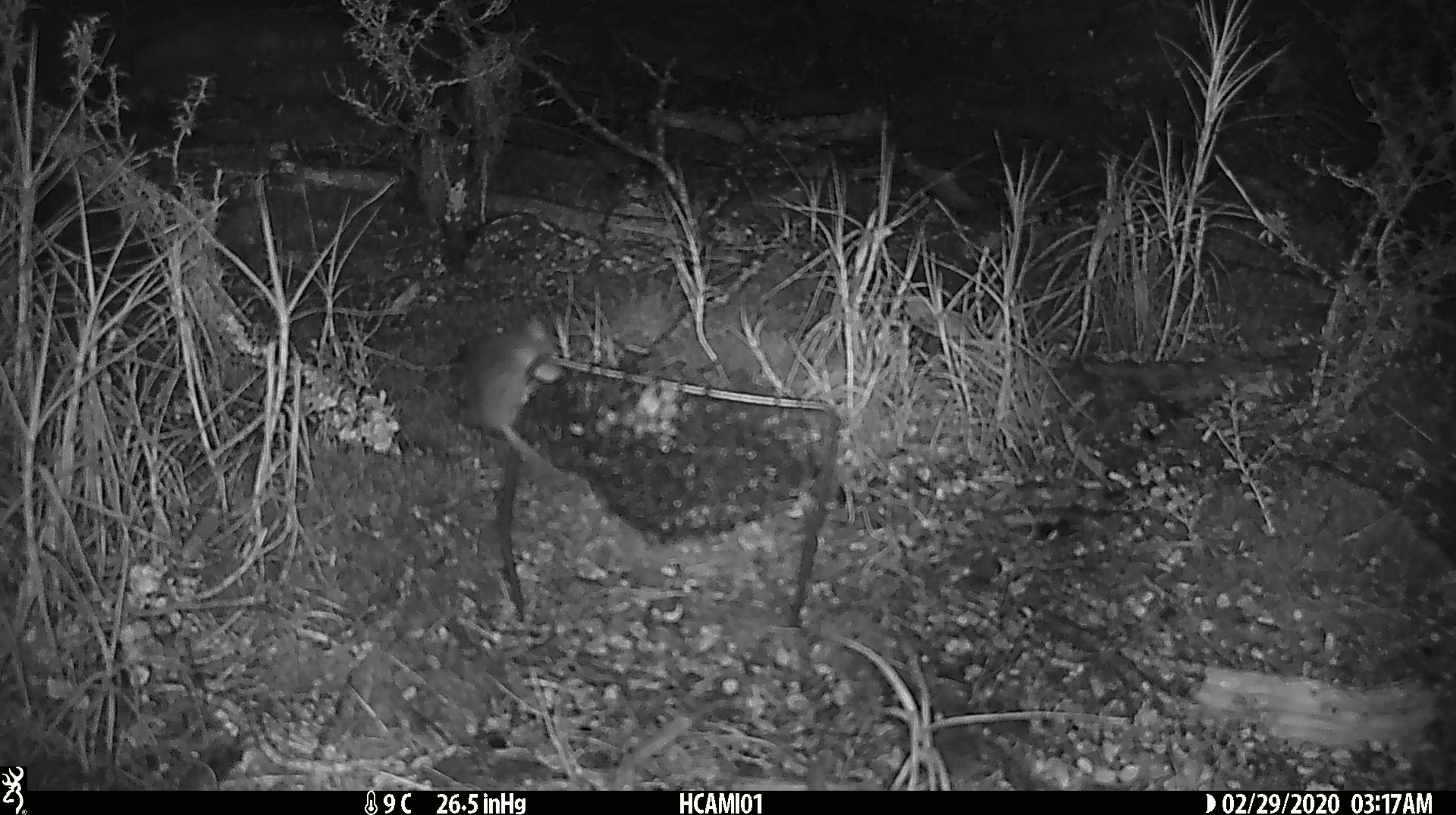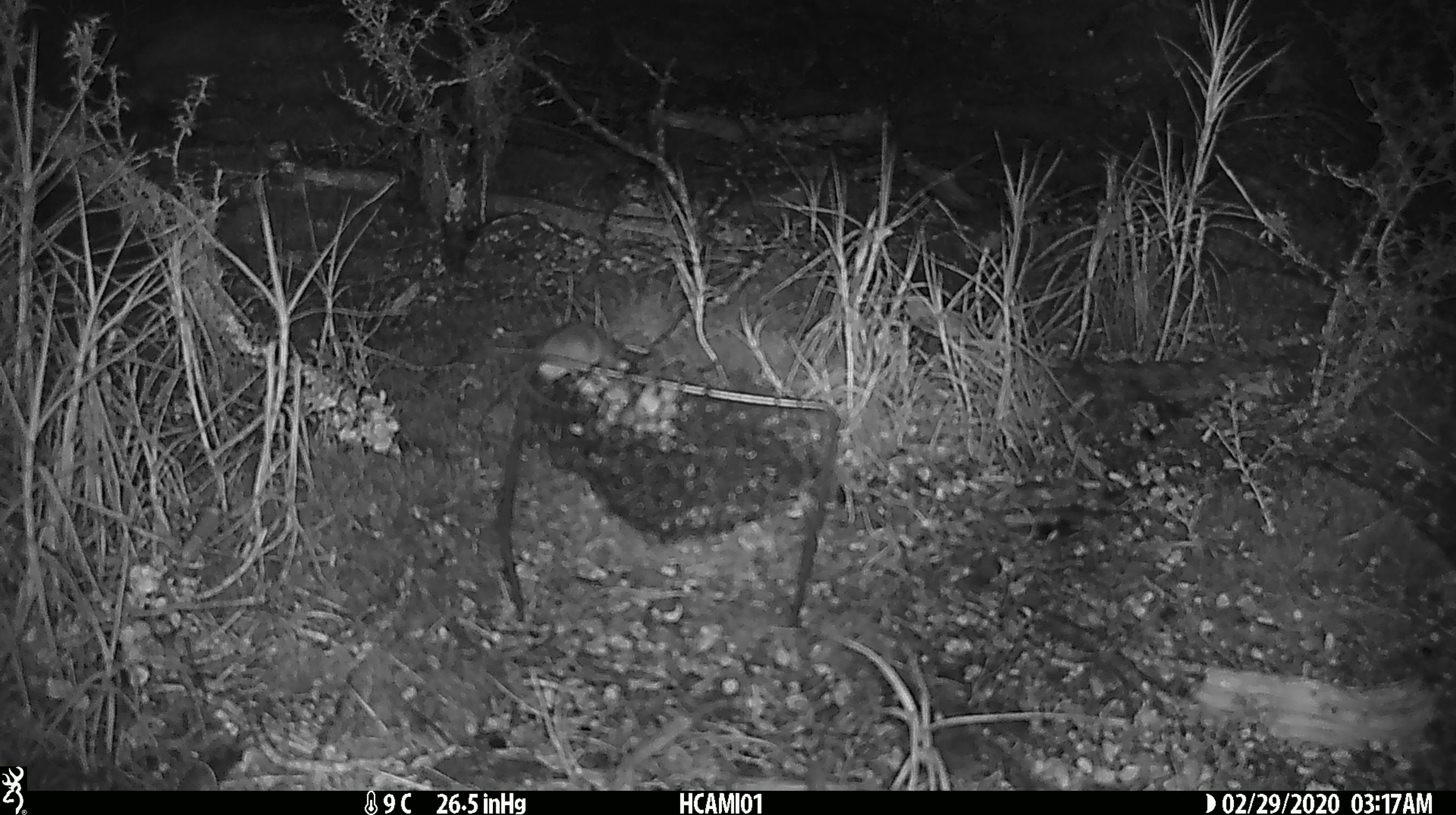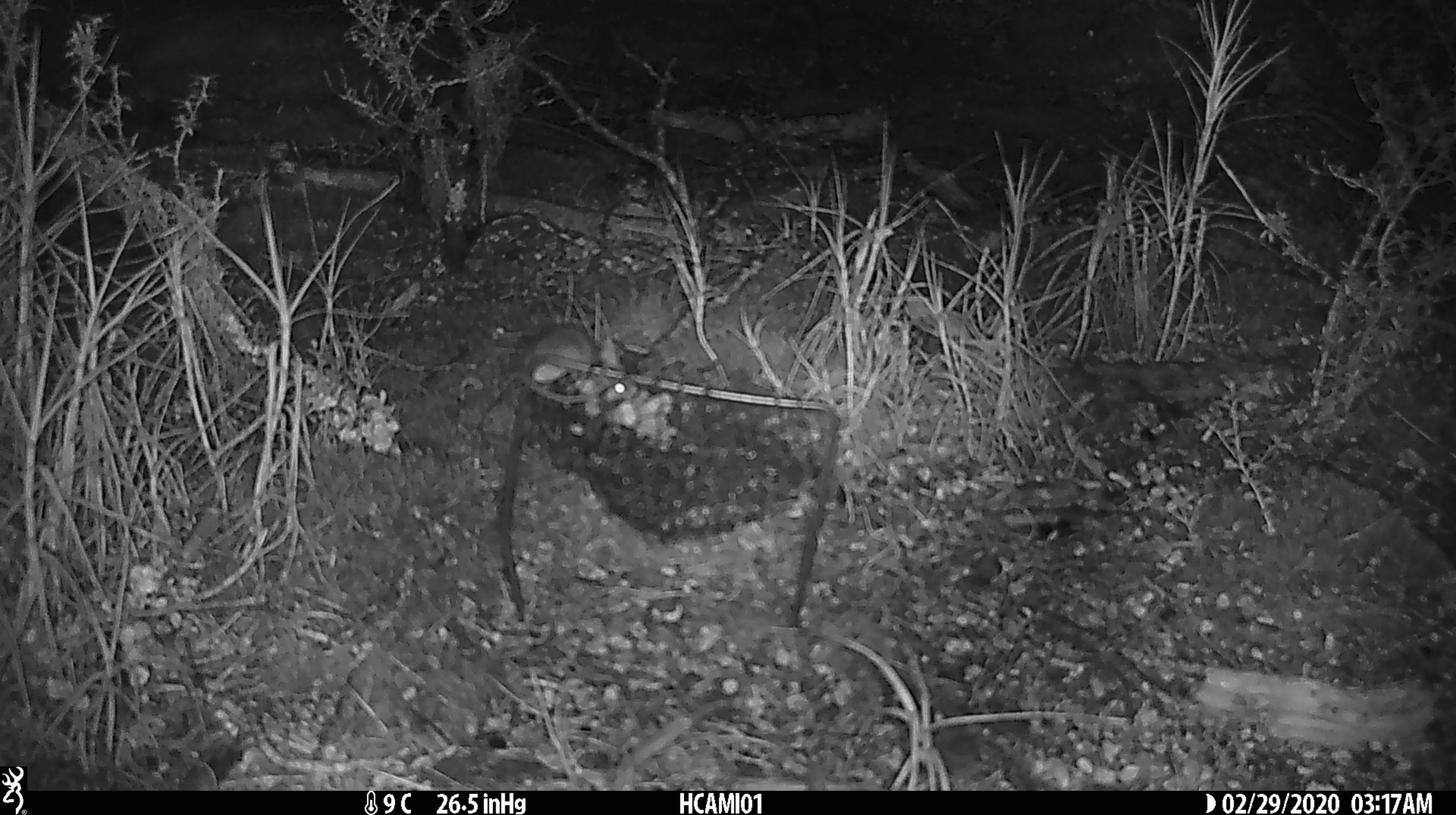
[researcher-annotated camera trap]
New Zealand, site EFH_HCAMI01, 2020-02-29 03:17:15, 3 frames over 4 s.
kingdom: Animalia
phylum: Chordata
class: Mammalia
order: Rodentia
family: Muridae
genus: Mus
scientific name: Mus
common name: mouse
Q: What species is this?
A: Mouse (Mus).